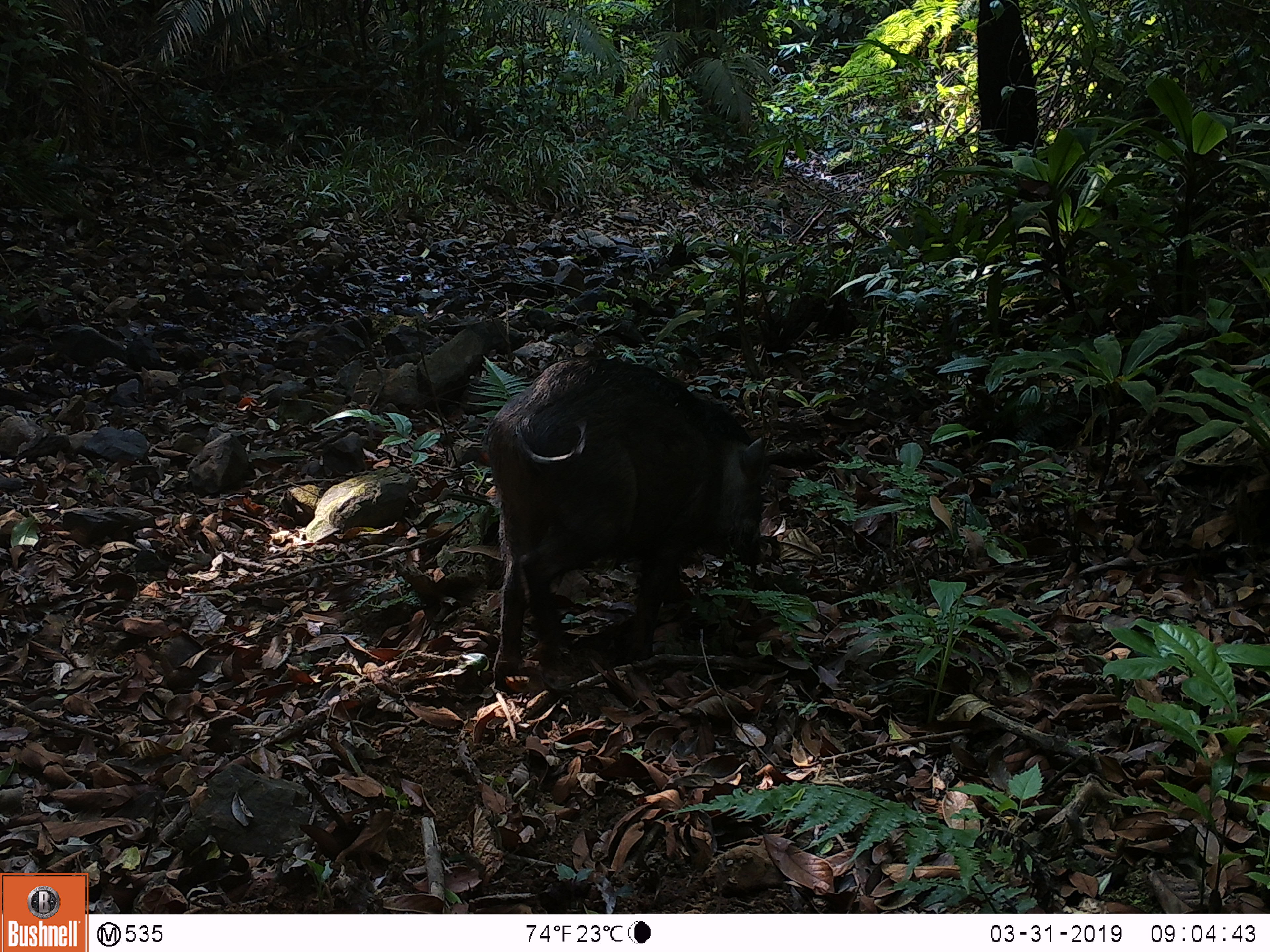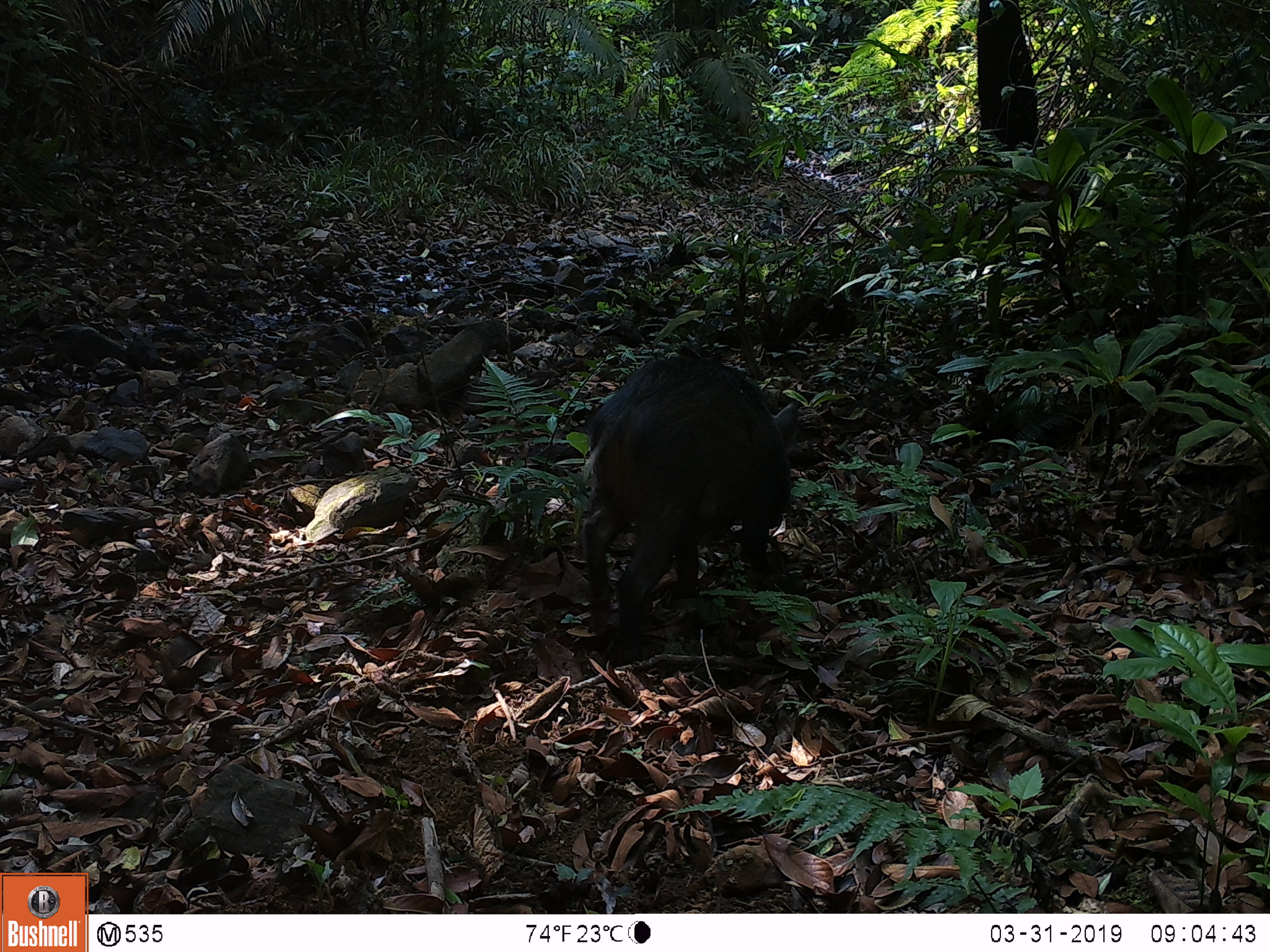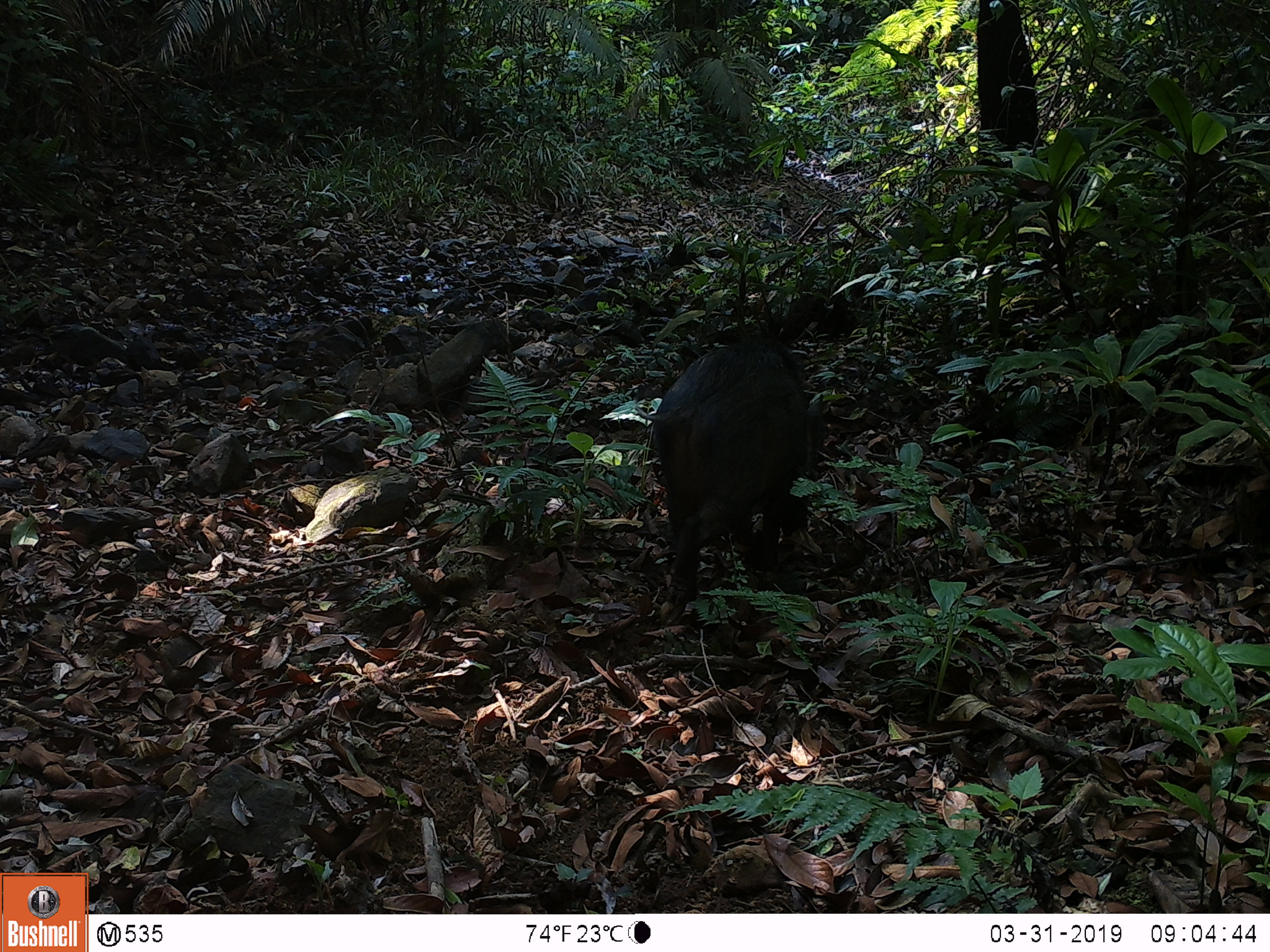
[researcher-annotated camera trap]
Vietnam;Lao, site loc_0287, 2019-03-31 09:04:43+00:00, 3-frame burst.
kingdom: Animalia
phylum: Chordata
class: Mammalia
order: Artiodactyla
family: Suidae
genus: Sus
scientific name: Sus scrofa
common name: eurasian wild pig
Eurasian wild pig (Sus scrofa). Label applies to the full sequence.